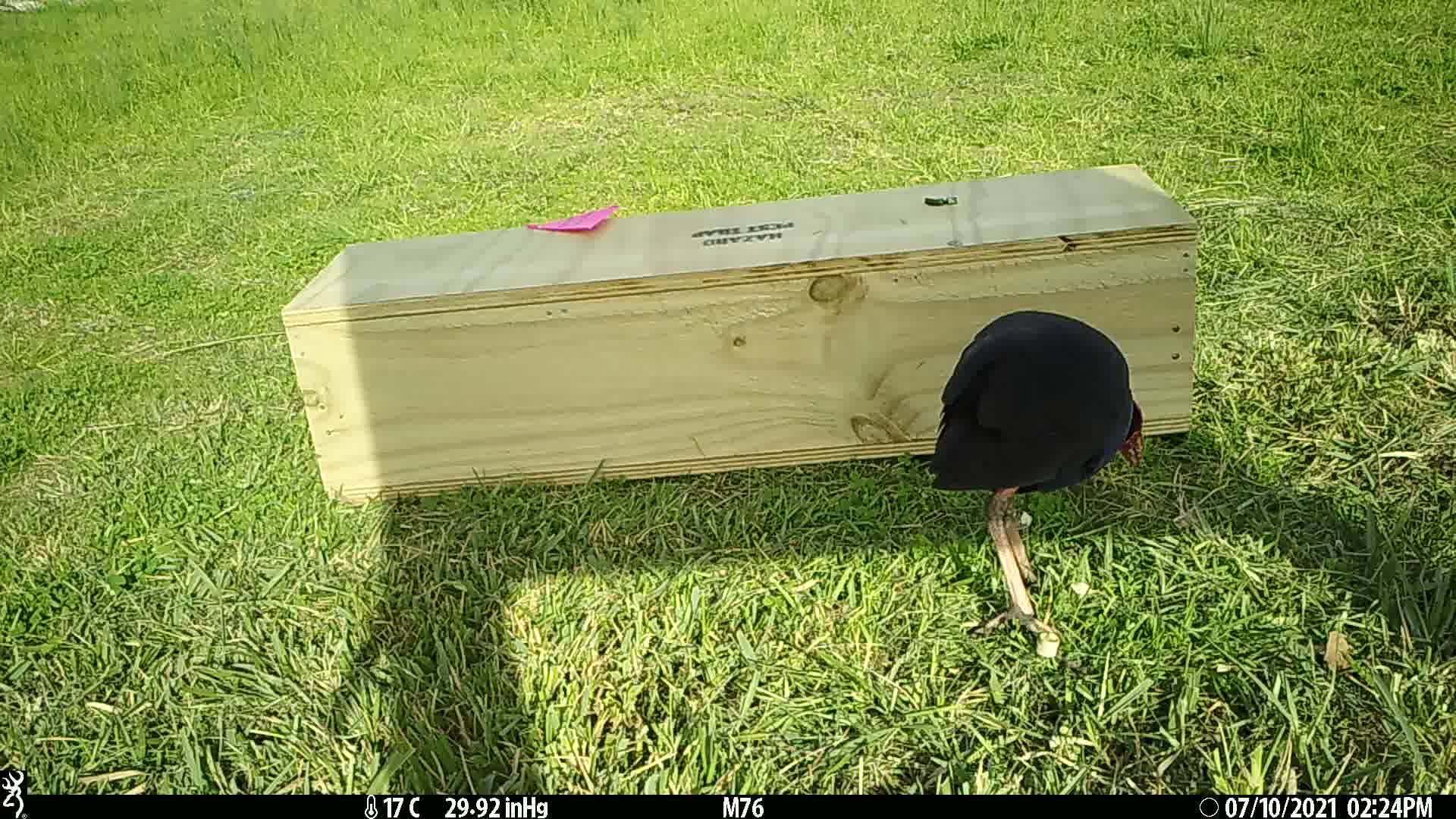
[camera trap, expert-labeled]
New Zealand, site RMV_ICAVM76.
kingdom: Animalia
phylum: Chordata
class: Aves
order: Gruiformes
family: Rallidae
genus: Porphyrio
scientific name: Porphyrio melanotus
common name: australasian swamphen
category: pukeko